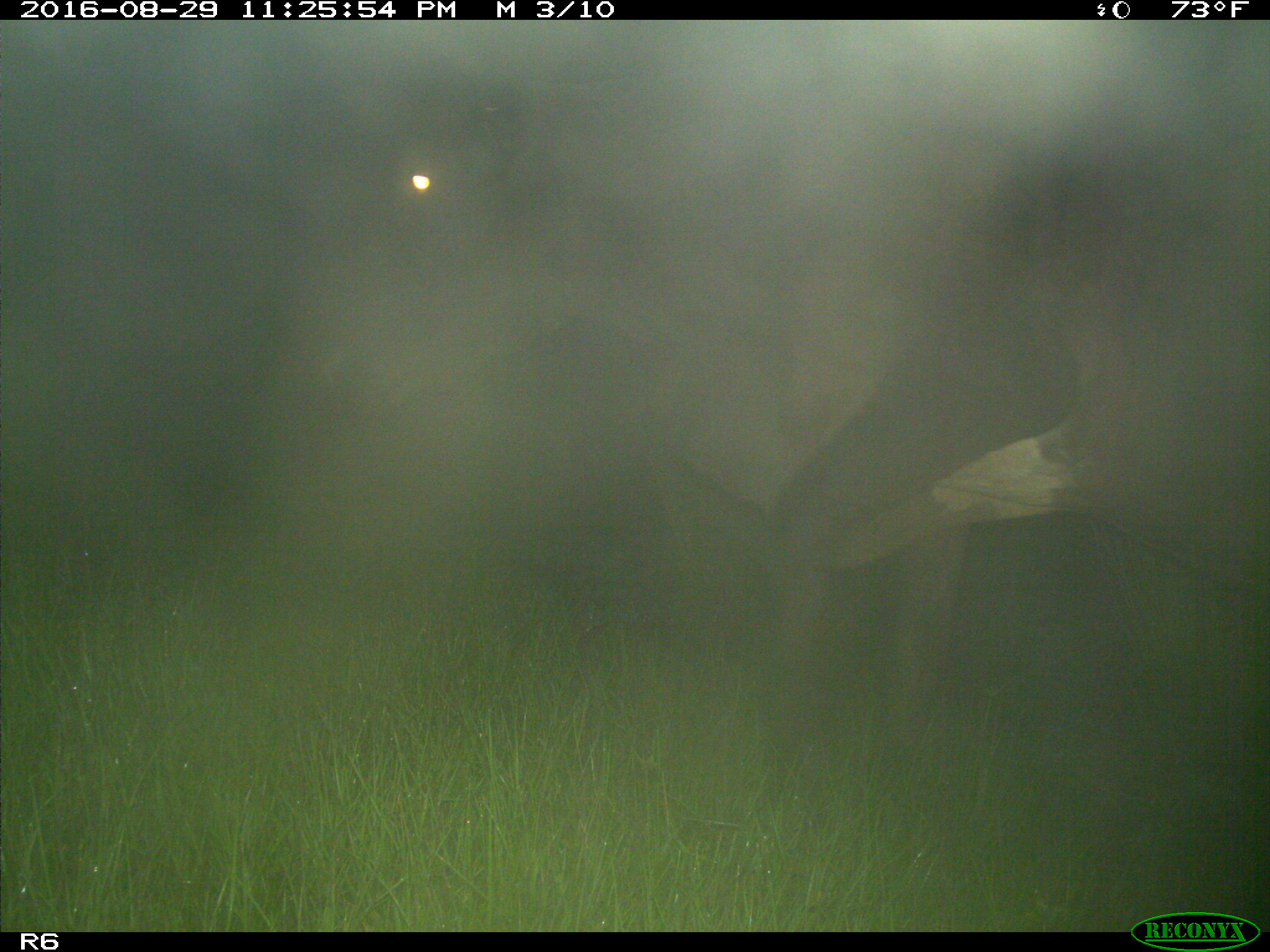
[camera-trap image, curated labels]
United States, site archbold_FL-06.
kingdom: Animalia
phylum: Chordata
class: Mammalia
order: Artiodactyla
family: Bovidae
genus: Bos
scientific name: Bos taurus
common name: domestic cow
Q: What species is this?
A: Bos taurus (domestic cow).